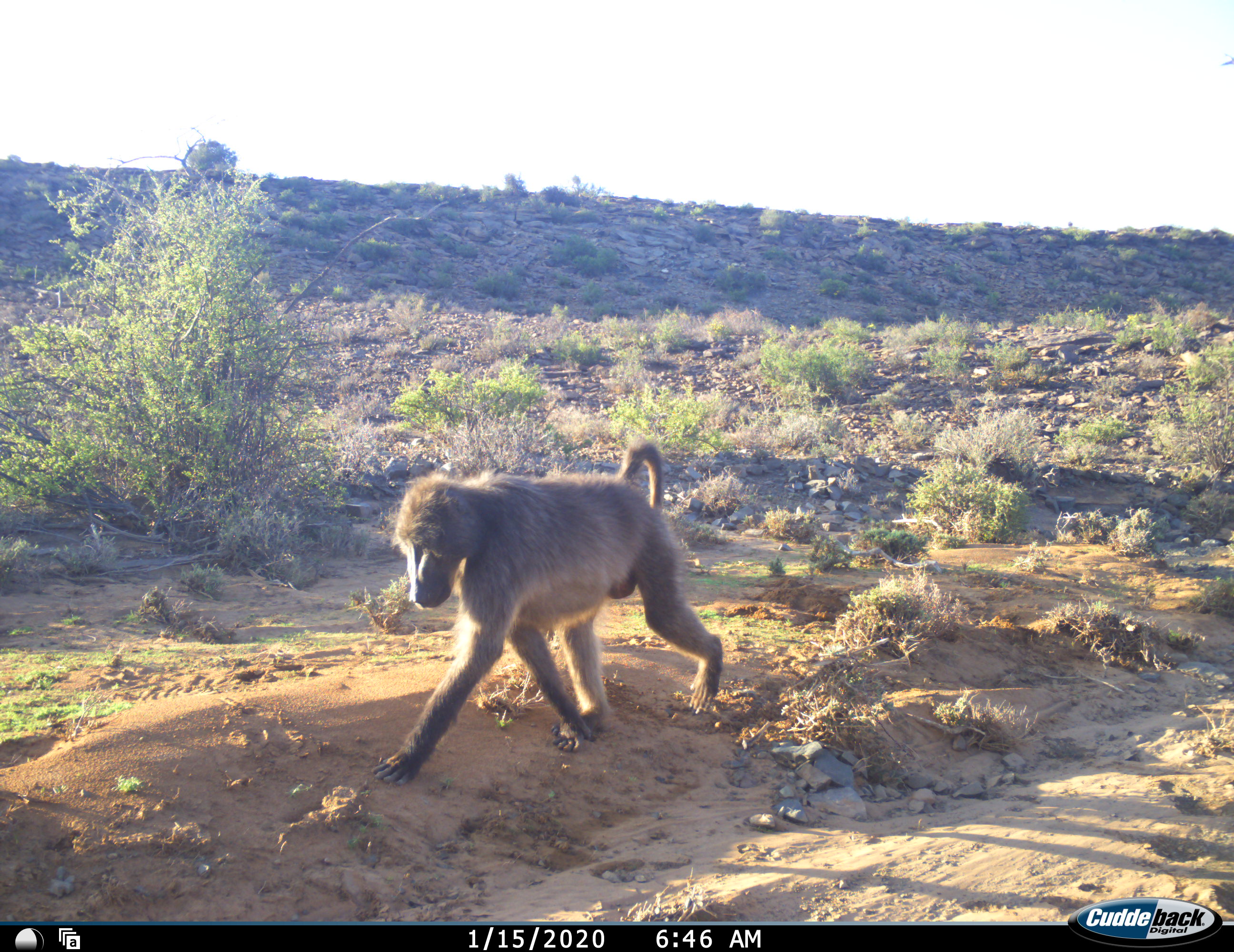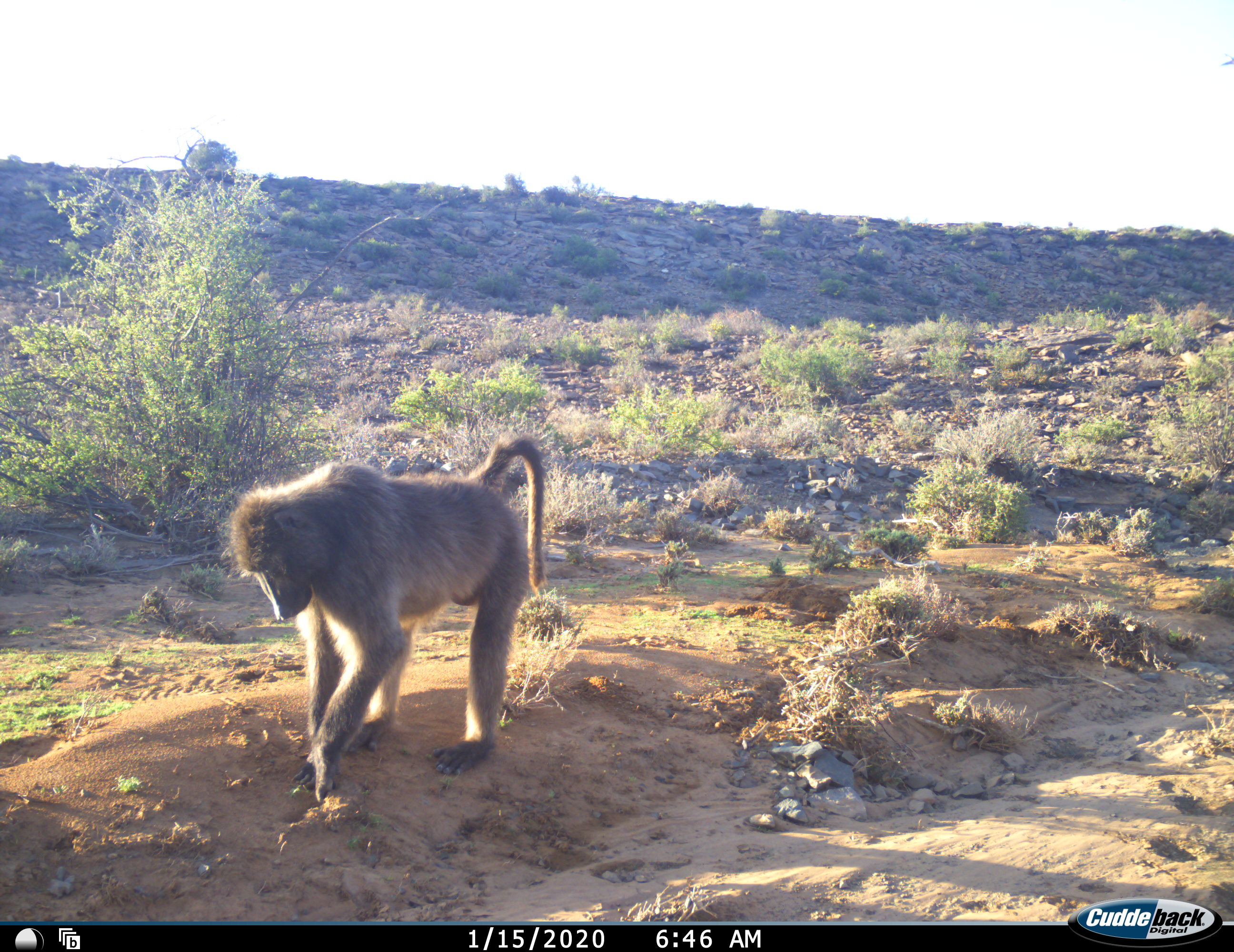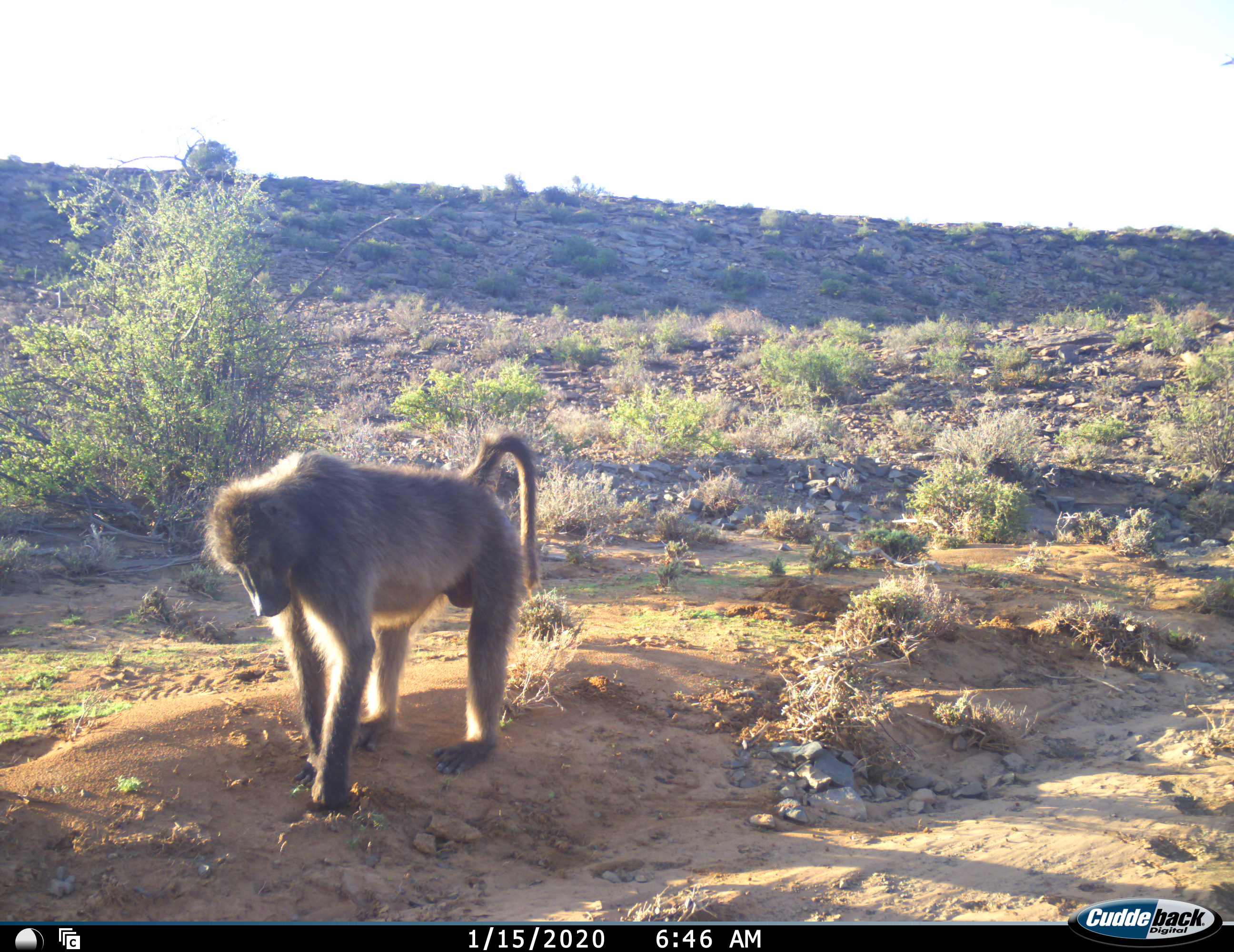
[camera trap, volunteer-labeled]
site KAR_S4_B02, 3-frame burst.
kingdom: Animalia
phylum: Chordata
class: Mammalia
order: Primates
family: Cercopithecidae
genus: Papio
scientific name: Papio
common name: baboon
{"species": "baboon (Papio)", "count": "1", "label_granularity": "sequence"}